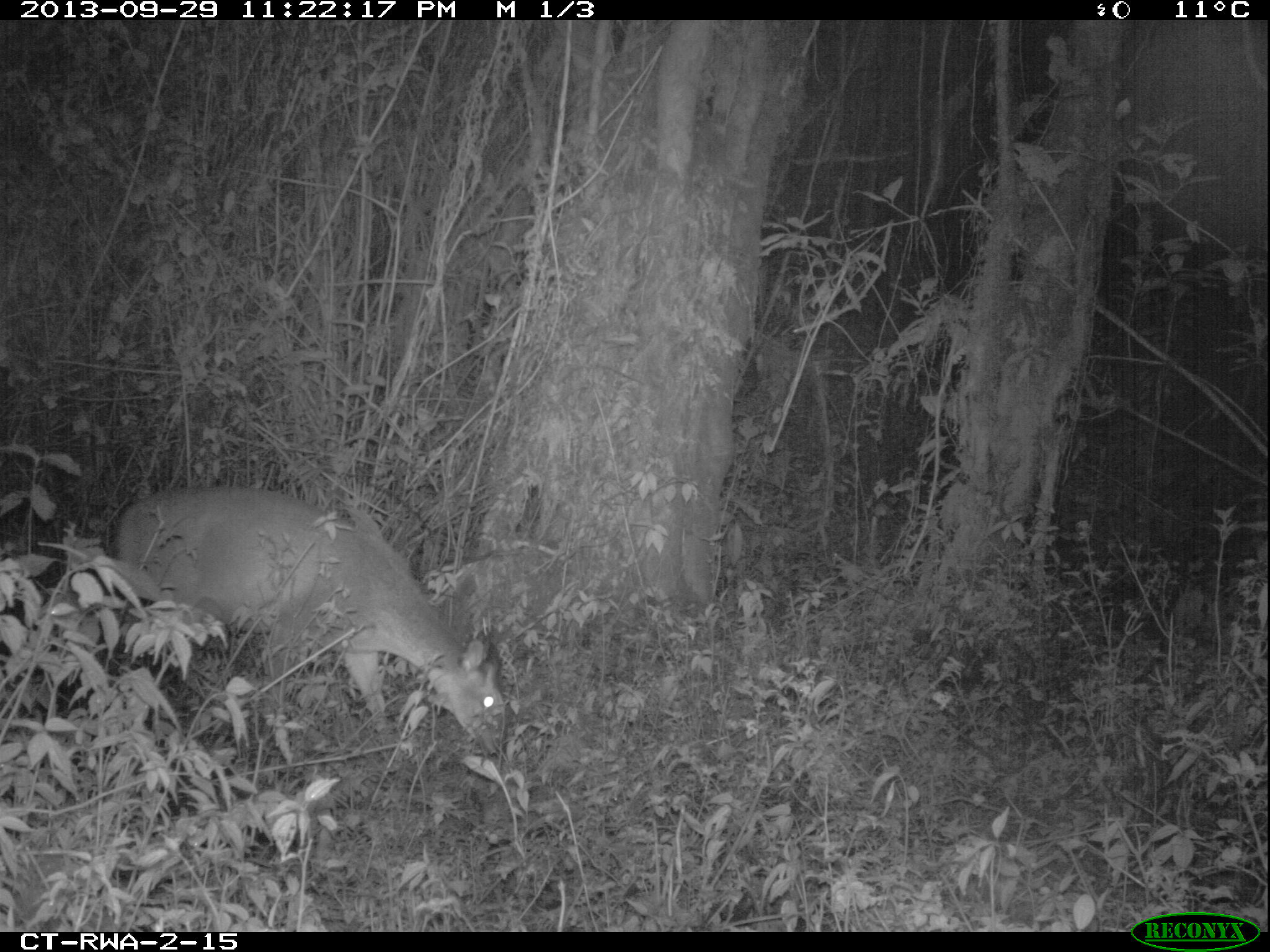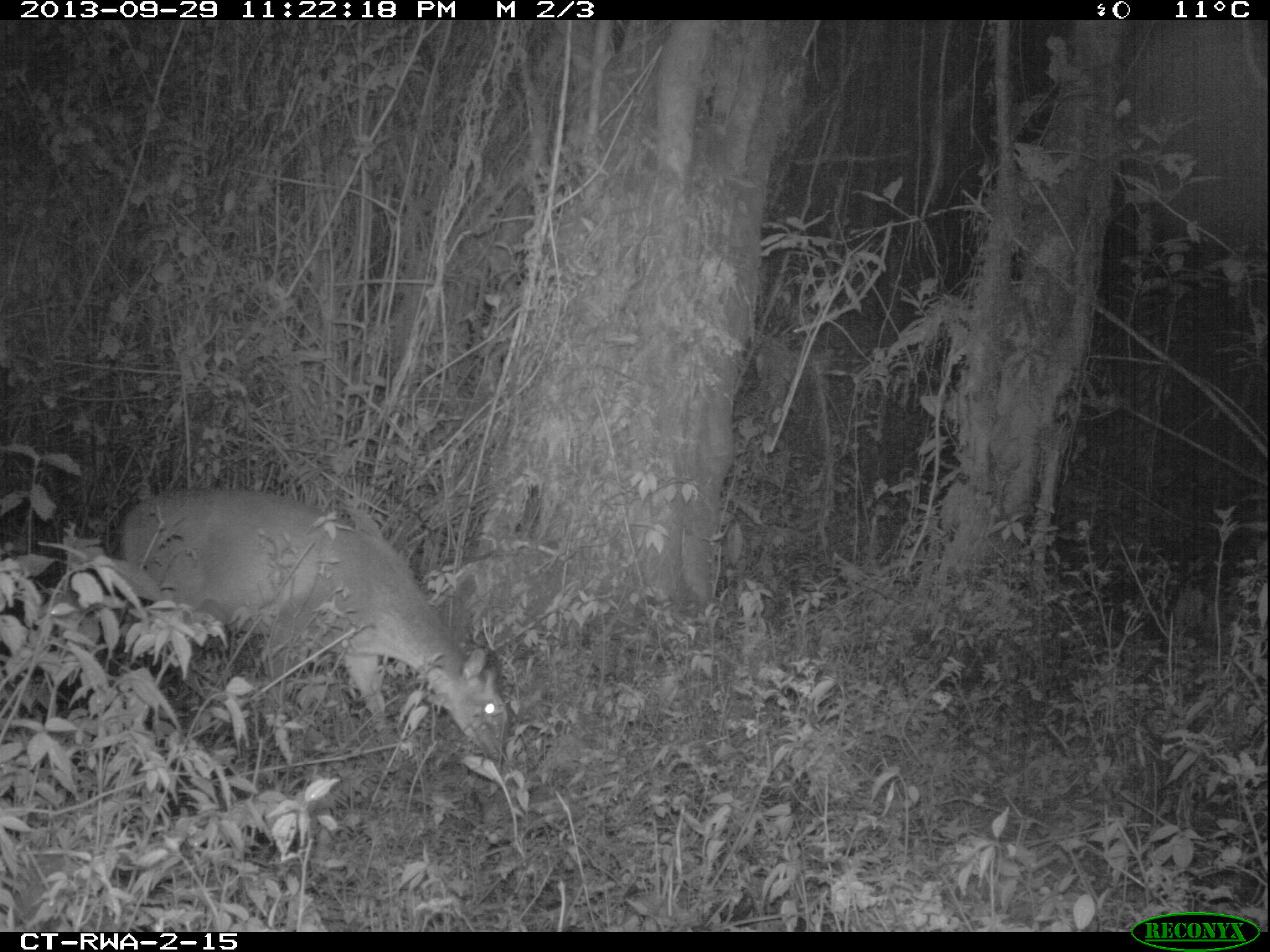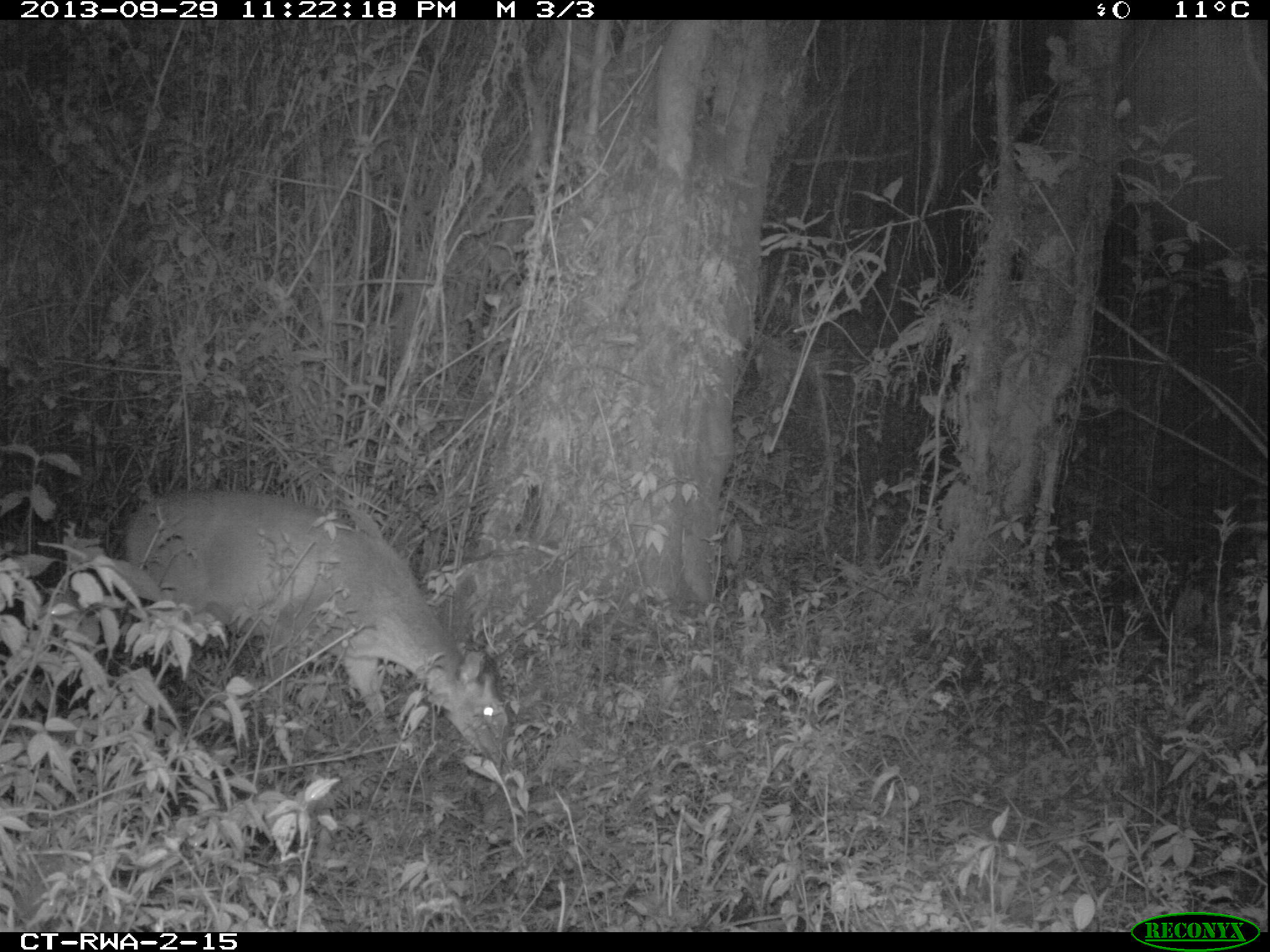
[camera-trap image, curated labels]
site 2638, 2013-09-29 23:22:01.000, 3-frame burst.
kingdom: Animalia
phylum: Chordata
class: Mammalia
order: Artiodactyla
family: Bovidae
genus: Cephalophus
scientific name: Cephalophus nigrifrons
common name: black-fronted duiker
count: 1